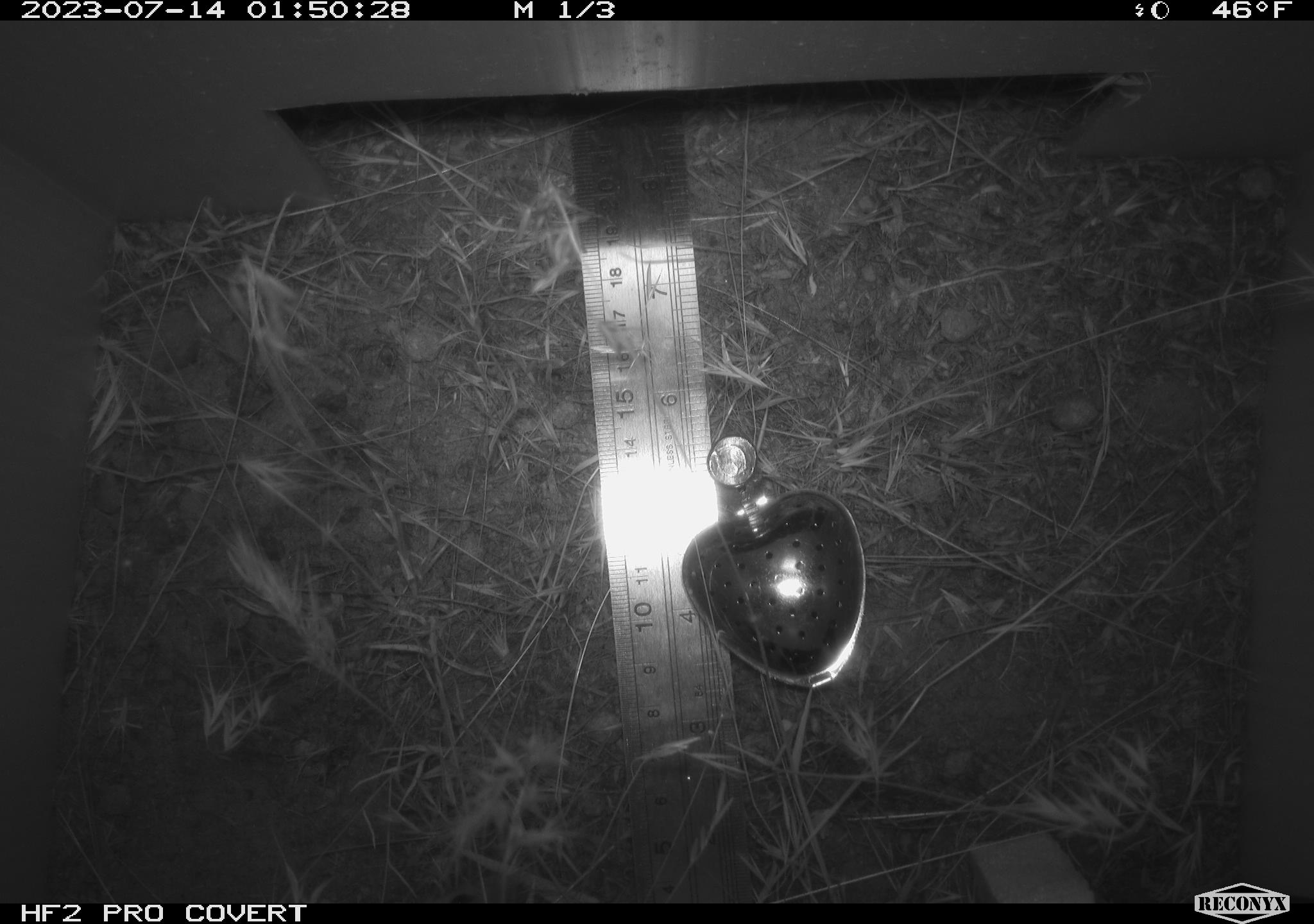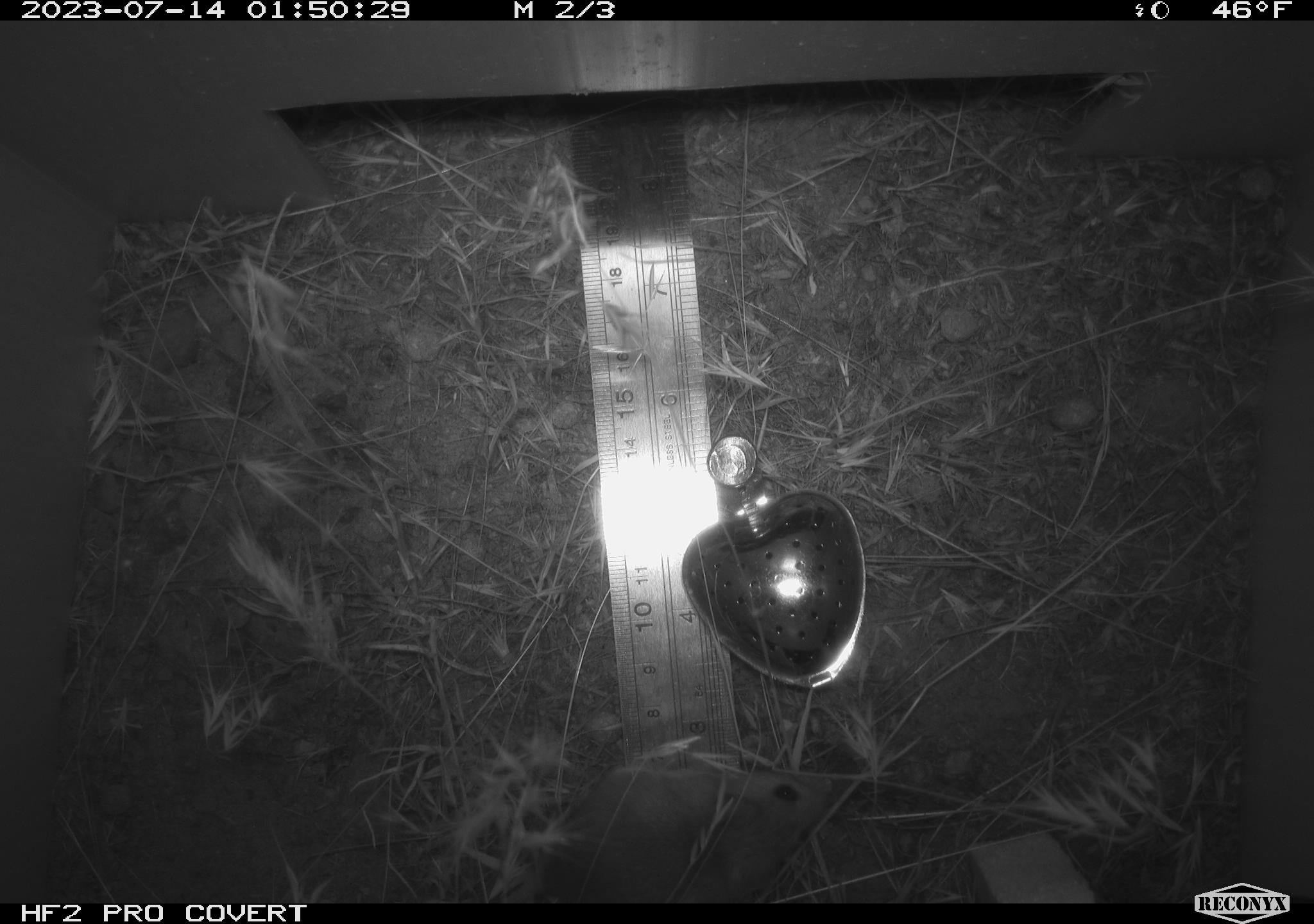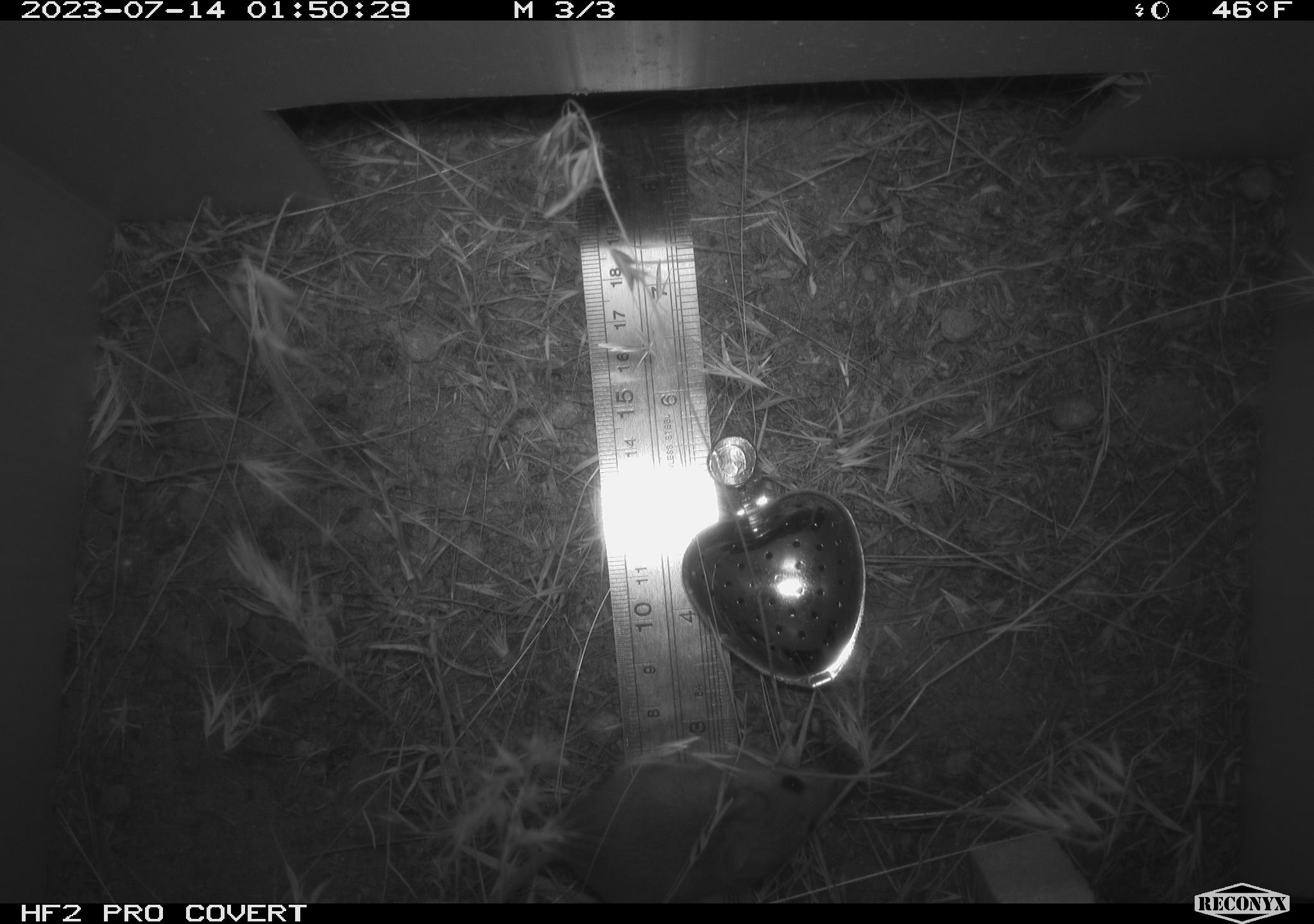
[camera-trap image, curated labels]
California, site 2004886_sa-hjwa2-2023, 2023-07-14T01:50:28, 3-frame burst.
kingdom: Animalia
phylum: Chordata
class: Mammalia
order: Rodentia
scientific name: Rodentia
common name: mouse species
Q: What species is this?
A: Mouse species (Rodentia).